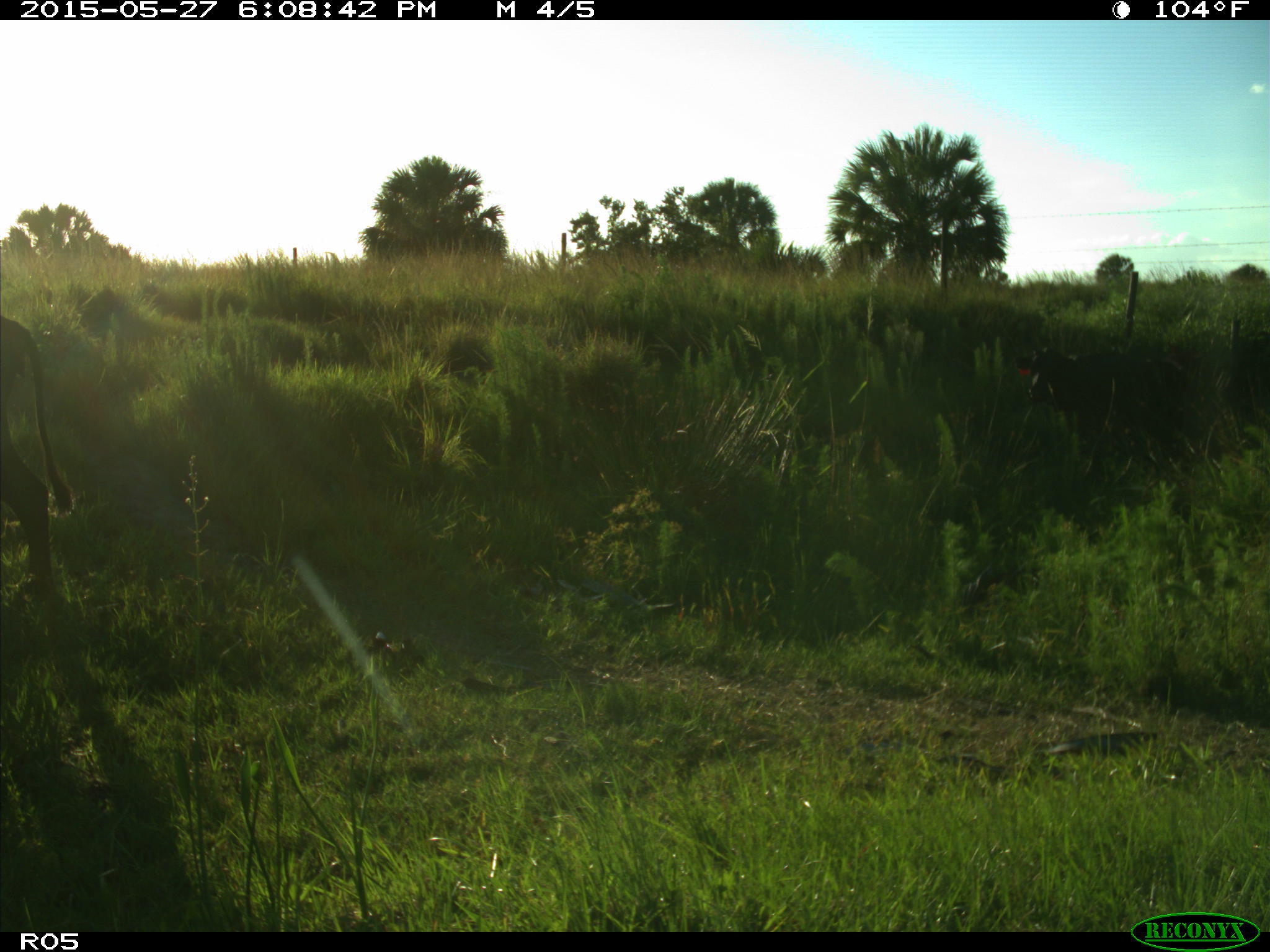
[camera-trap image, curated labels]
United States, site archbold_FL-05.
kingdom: Animalia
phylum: Chordata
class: Mammalia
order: Artiodactyla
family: Bovidae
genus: Bos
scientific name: Bos taurus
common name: domestic cow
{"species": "Bos taurus (domestic cow)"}